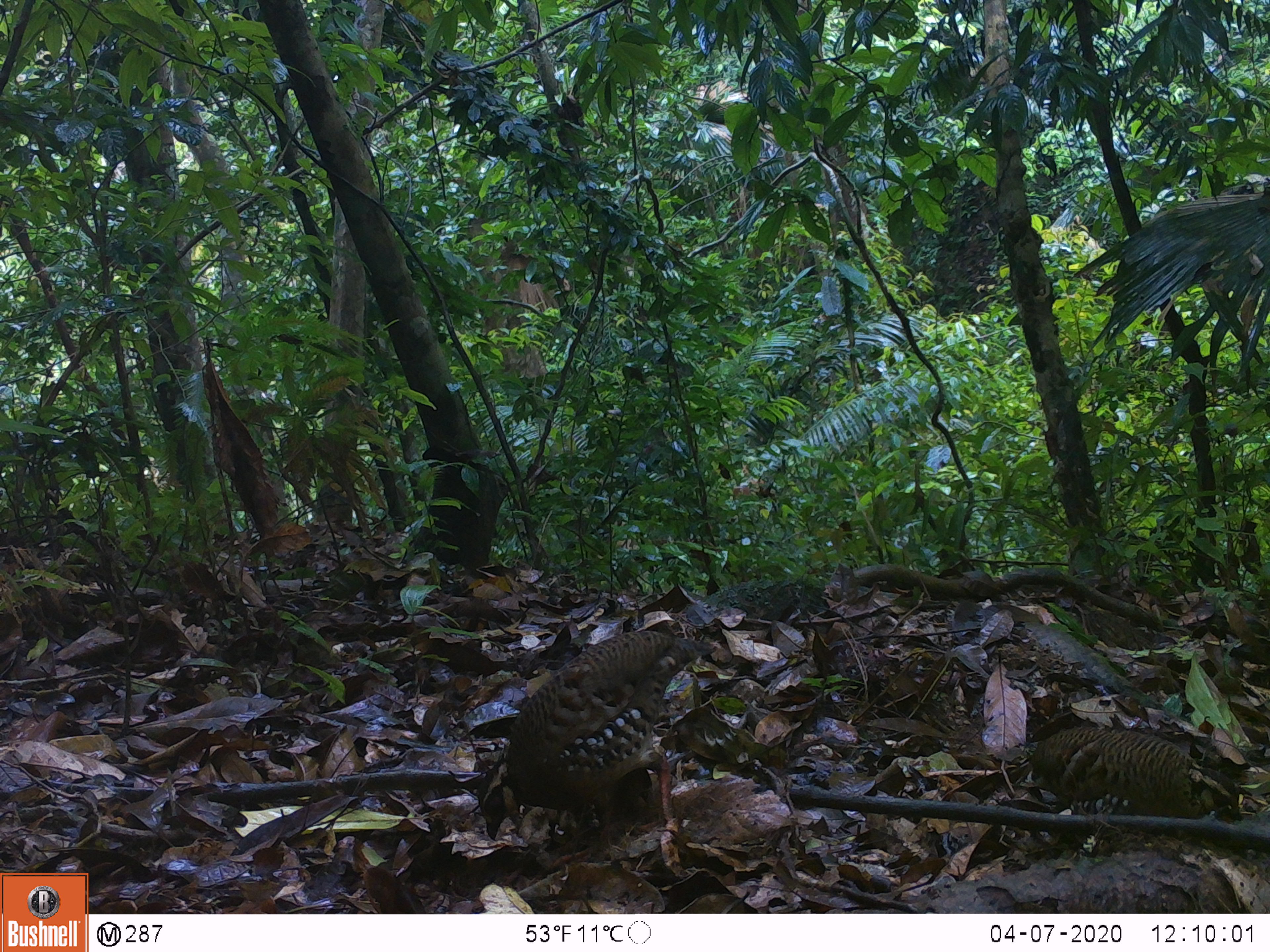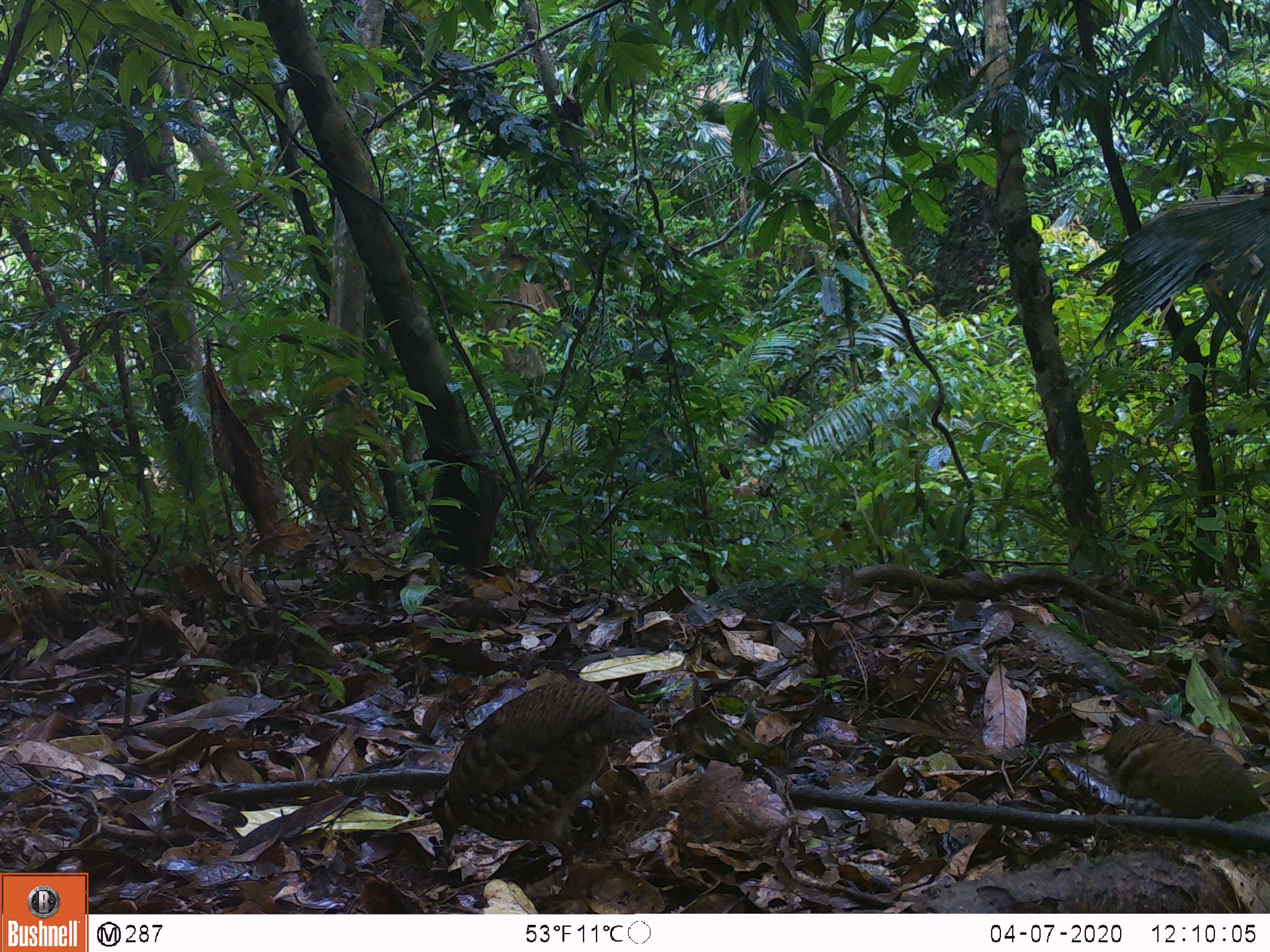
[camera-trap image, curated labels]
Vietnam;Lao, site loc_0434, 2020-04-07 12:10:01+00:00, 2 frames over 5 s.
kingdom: Animalia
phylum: Chordata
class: Aves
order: Galliformes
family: Phasianidae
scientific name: Phasianidae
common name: partridge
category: unidentified partridge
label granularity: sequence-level